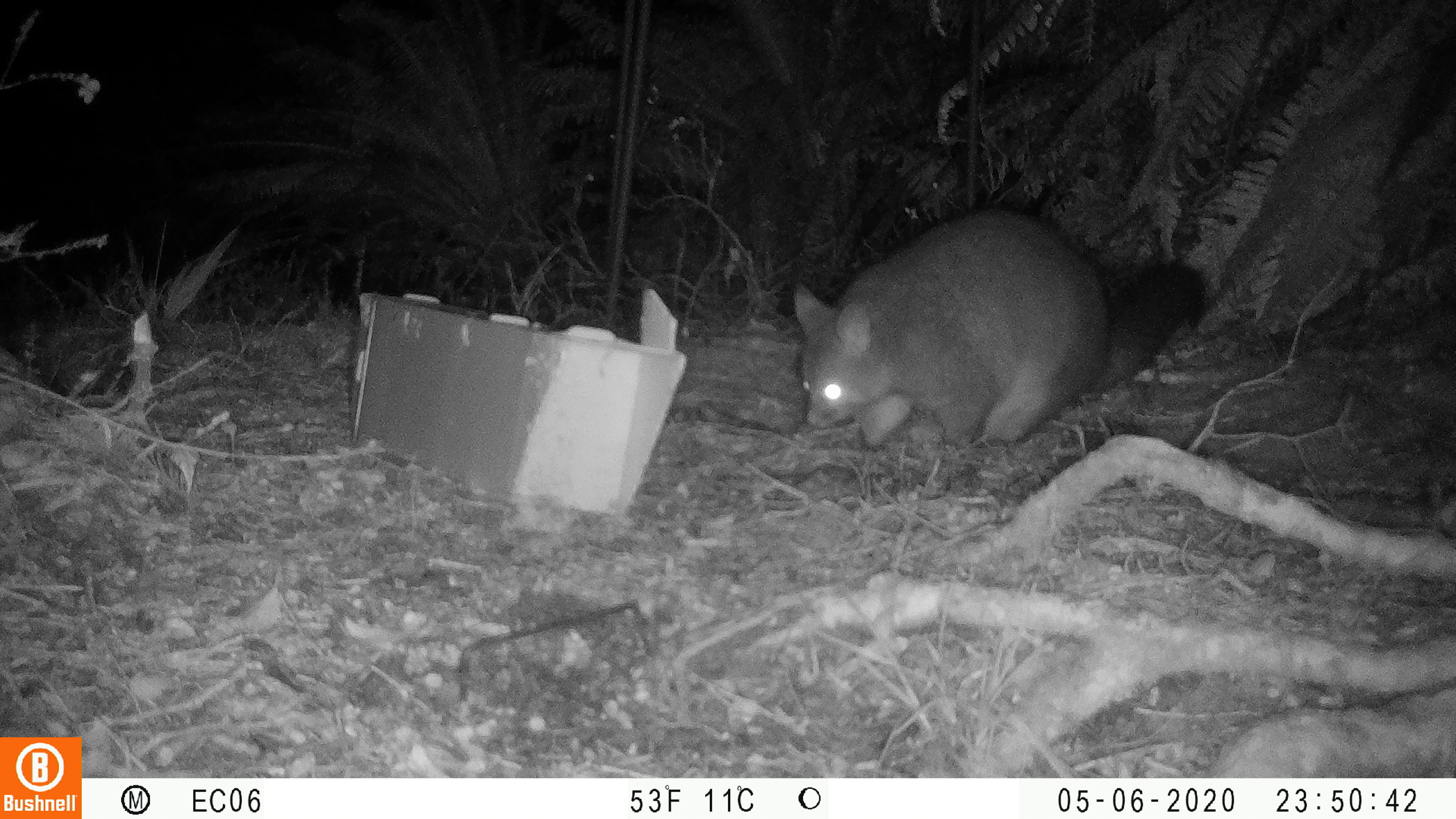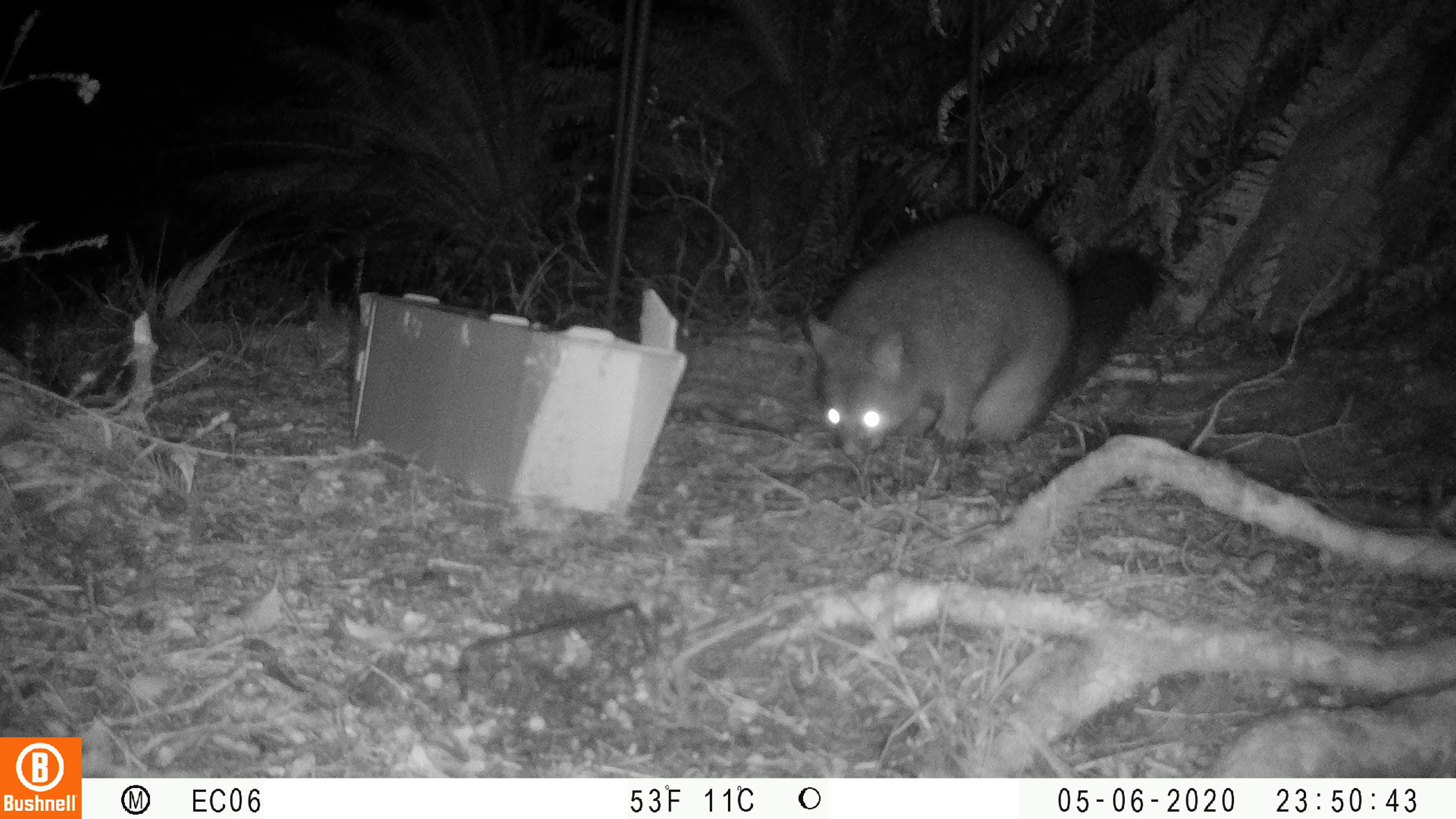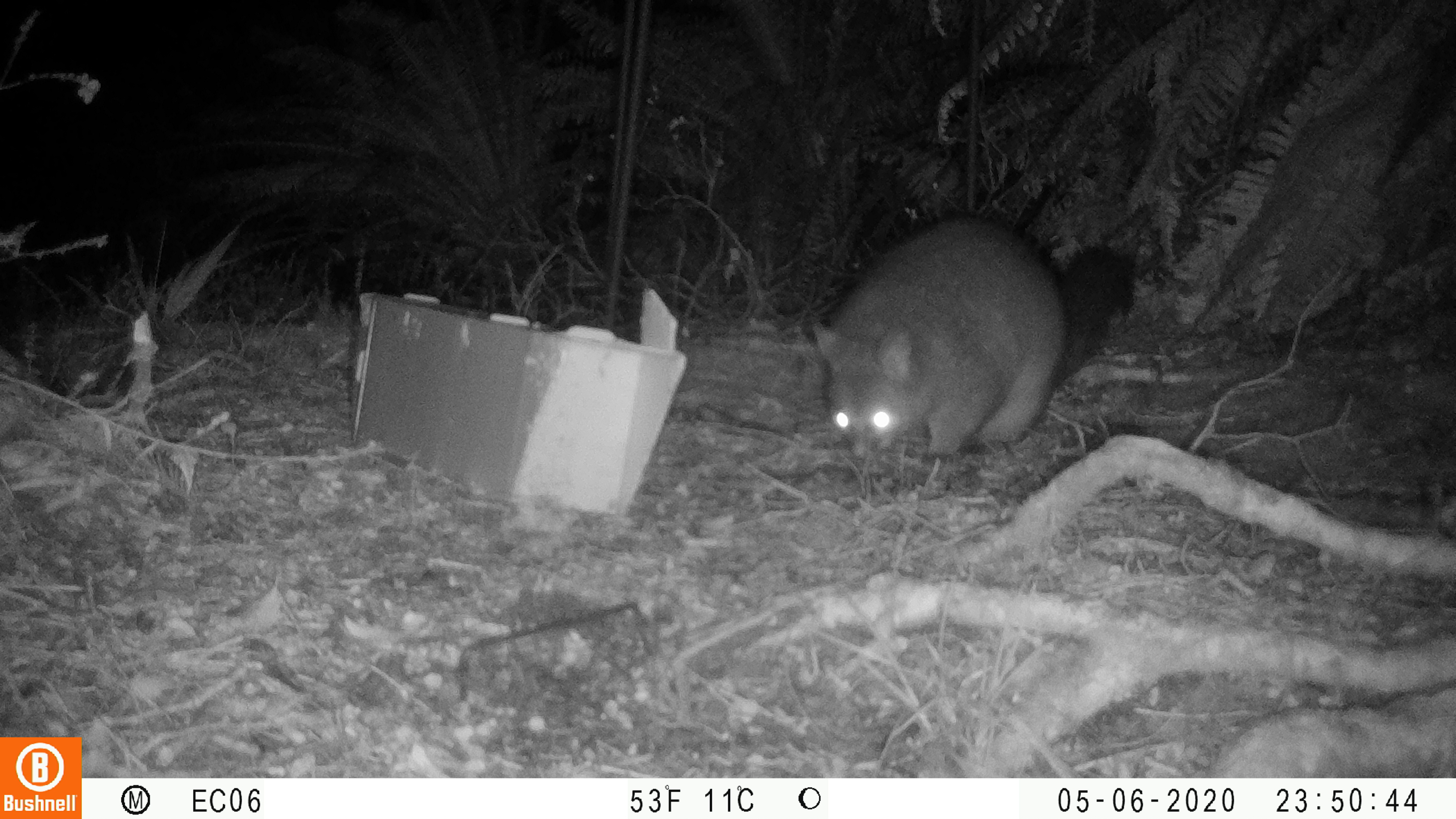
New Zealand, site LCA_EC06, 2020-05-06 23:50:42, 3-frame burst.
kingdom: Animalia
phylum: Chordata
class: Mammalia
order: Diprotodontia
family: Phalangeridae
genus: Trichosurus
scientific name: Trichosurus vulpecula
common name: common brushtail possum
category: possum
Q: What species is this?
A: Possum (common brushtail possum) (Trichosurus vulpecula).